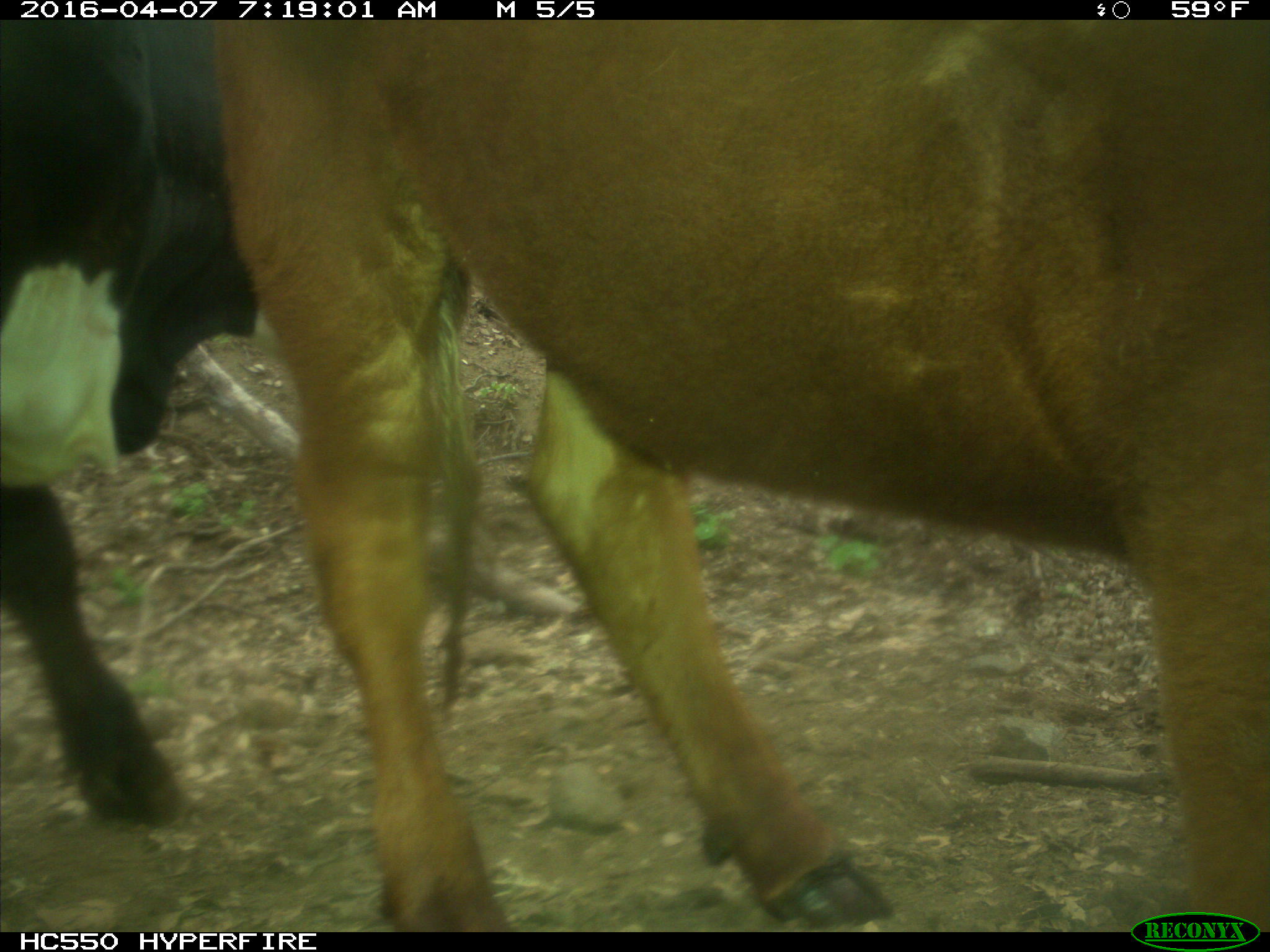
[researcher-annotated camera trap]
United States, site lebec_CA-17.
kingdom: Animalia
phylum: Chordata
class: Mammalia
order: Artiodactyla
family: Bovidae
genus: Bos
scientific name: Bos taurus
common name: domestic cow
Bos taurus (domestic cow).